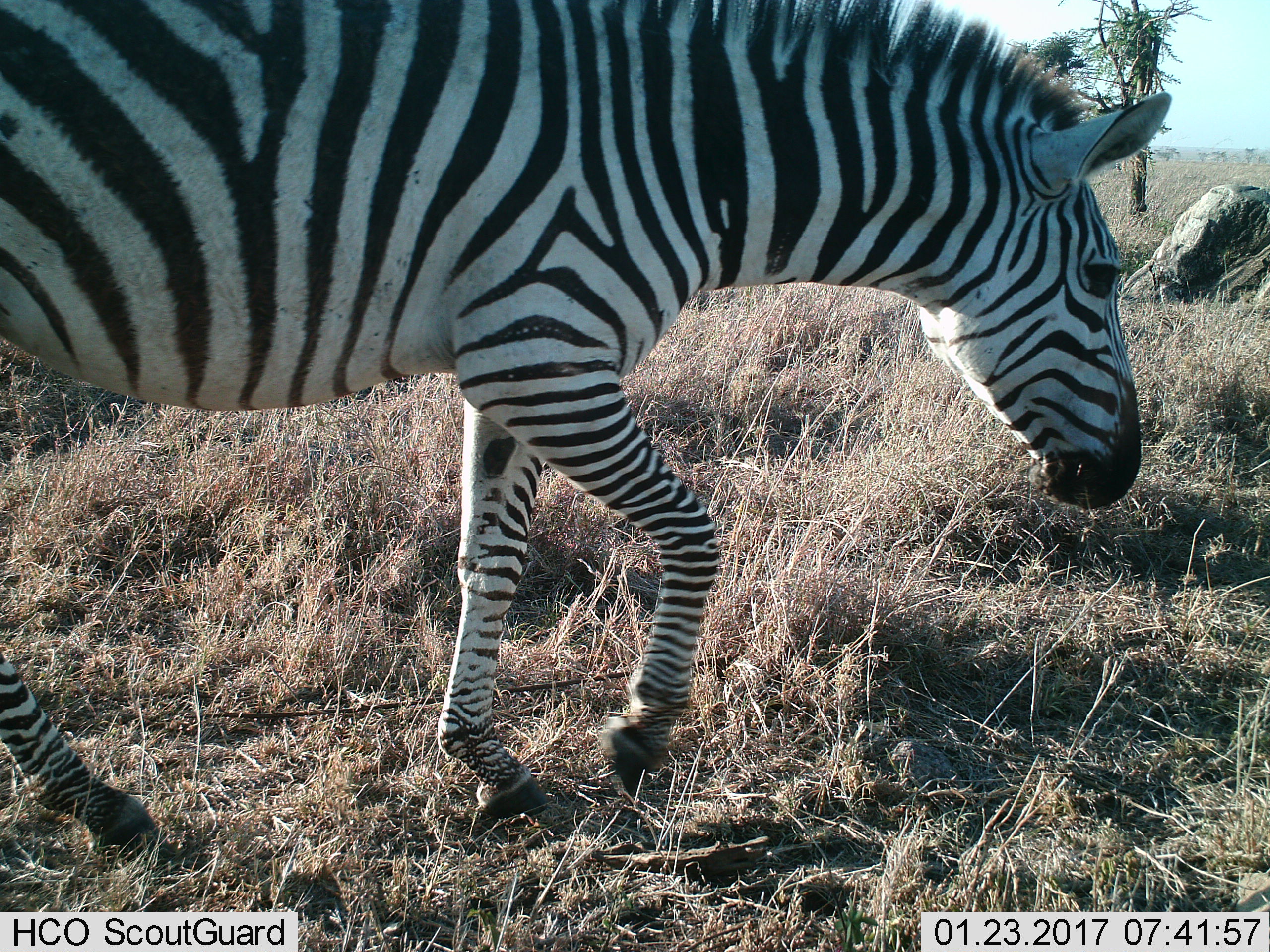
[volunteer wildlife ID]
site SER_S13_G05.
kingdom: Animalia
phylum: Chordata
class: Mammalia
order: Perissodactyla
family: Equidae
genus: Equus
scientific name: Equus quagga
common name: plains zebra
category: zebraplains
Zebraplains (plains zebra) (Equus quagga), count 1. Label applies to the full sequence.